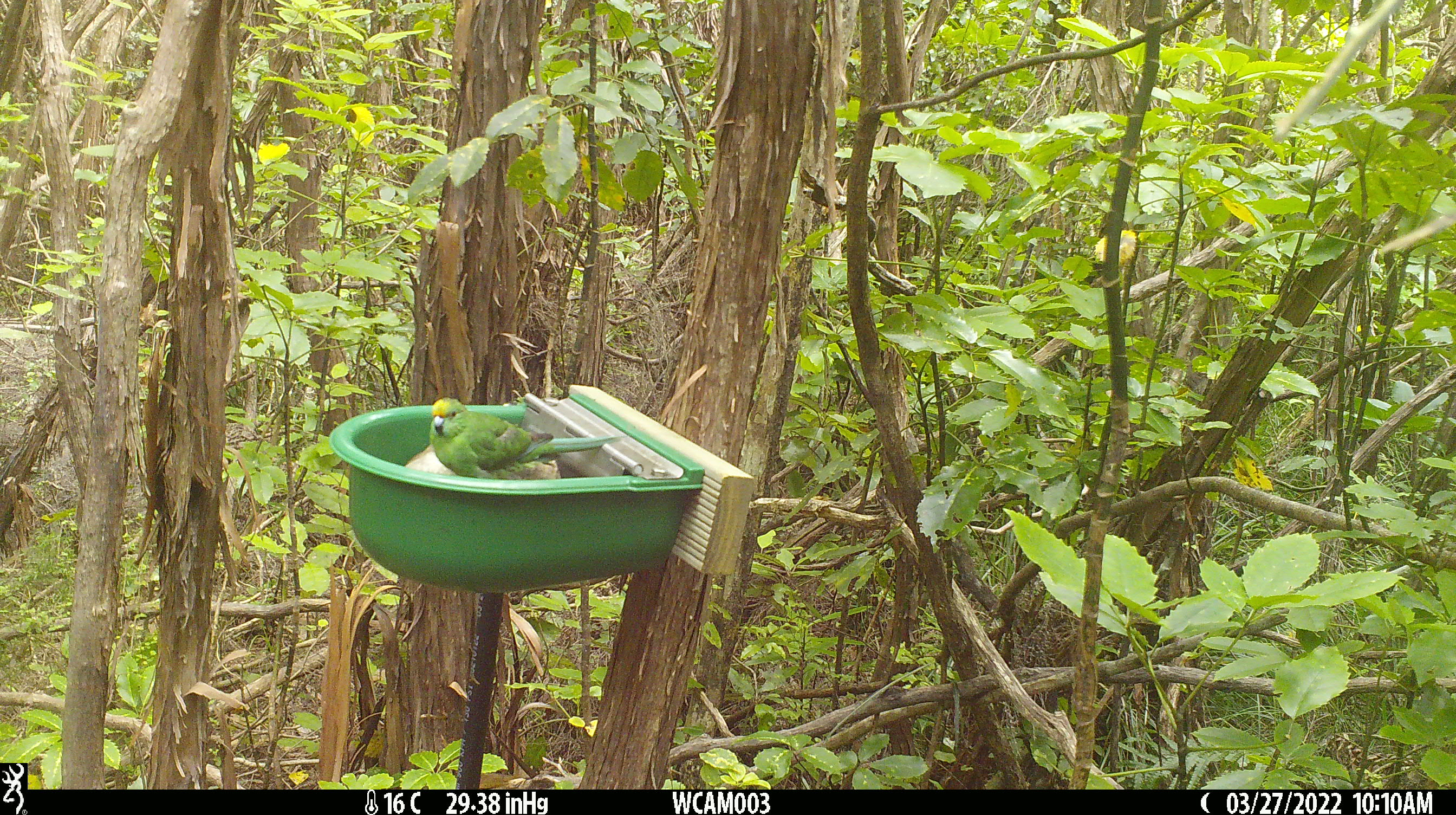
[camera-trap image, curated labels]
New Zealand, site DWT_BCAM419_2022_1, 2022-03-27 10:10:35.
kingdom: Animalia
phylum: Chordata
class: Aves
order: Psittaciformes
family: Psittaculidae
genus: Cyanoramphus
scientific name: Cyanoramphus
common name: parakeet